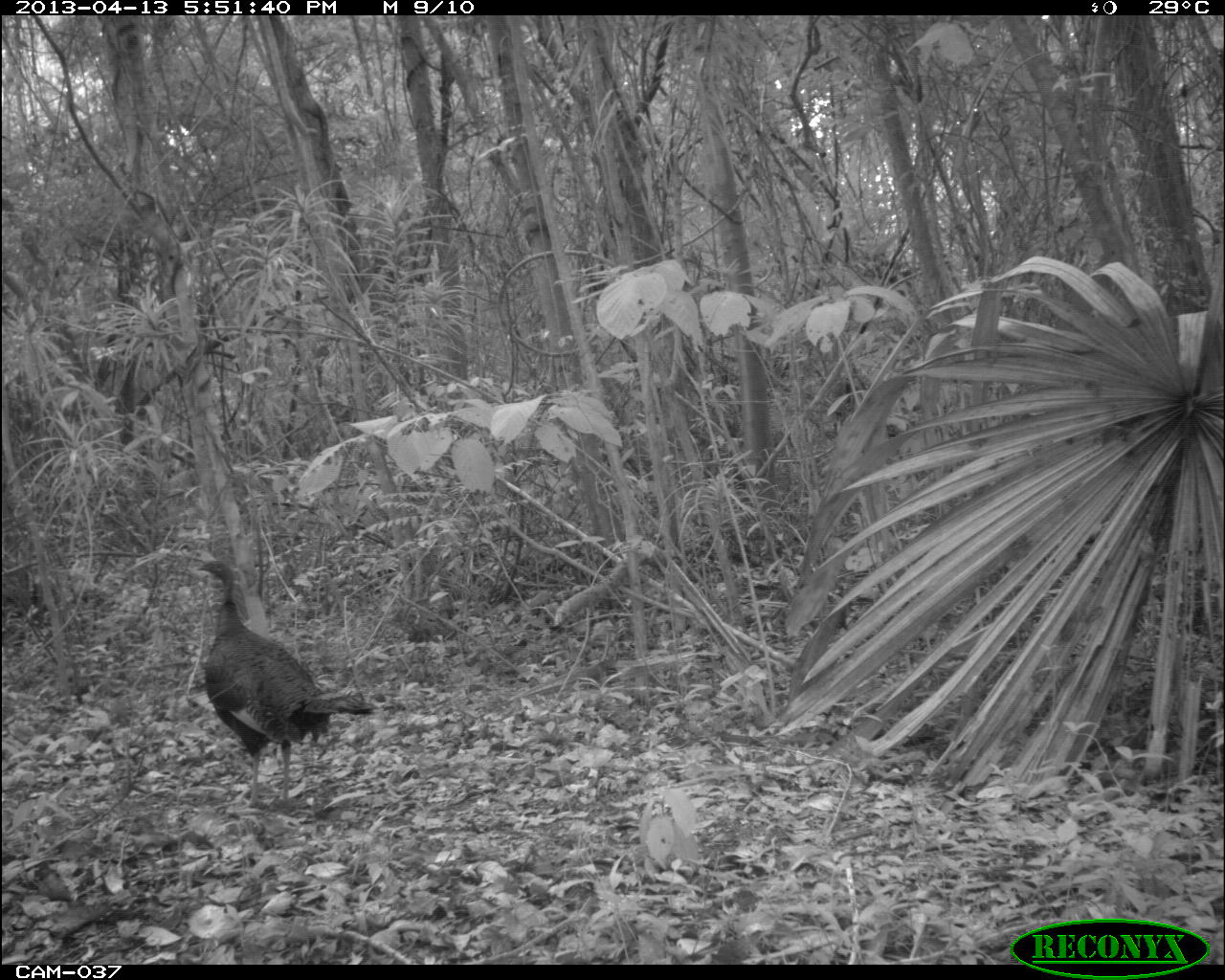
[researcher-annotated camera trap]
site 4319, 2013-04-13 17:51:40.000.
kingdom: Animalia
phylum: Chordata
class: Aves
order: Galliformes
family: Phasianidae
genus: Meleagris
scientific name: Meleagris ocellata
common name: ocellated turkey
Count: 1.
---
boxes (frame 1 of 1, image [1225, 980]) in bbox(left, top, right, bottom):
meleagris ocellata: bbox(195, 557, 378, 809)